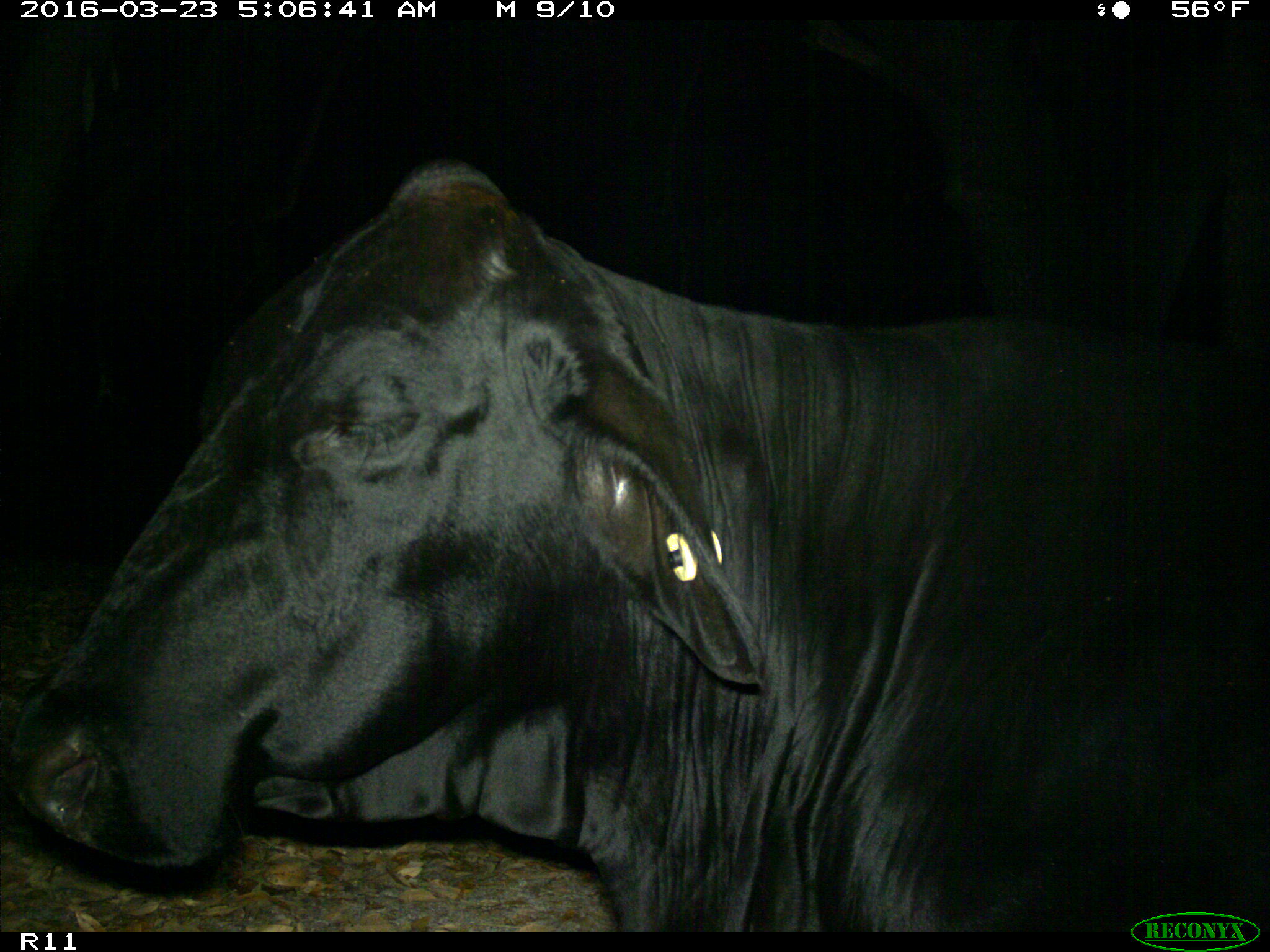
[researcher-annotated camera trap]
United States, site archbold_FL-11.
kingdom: Animalia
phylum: Chordata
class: Mammalia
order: Artiodactyla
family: Bovidae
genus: Bos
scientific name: Bos taurus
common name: domestic cow